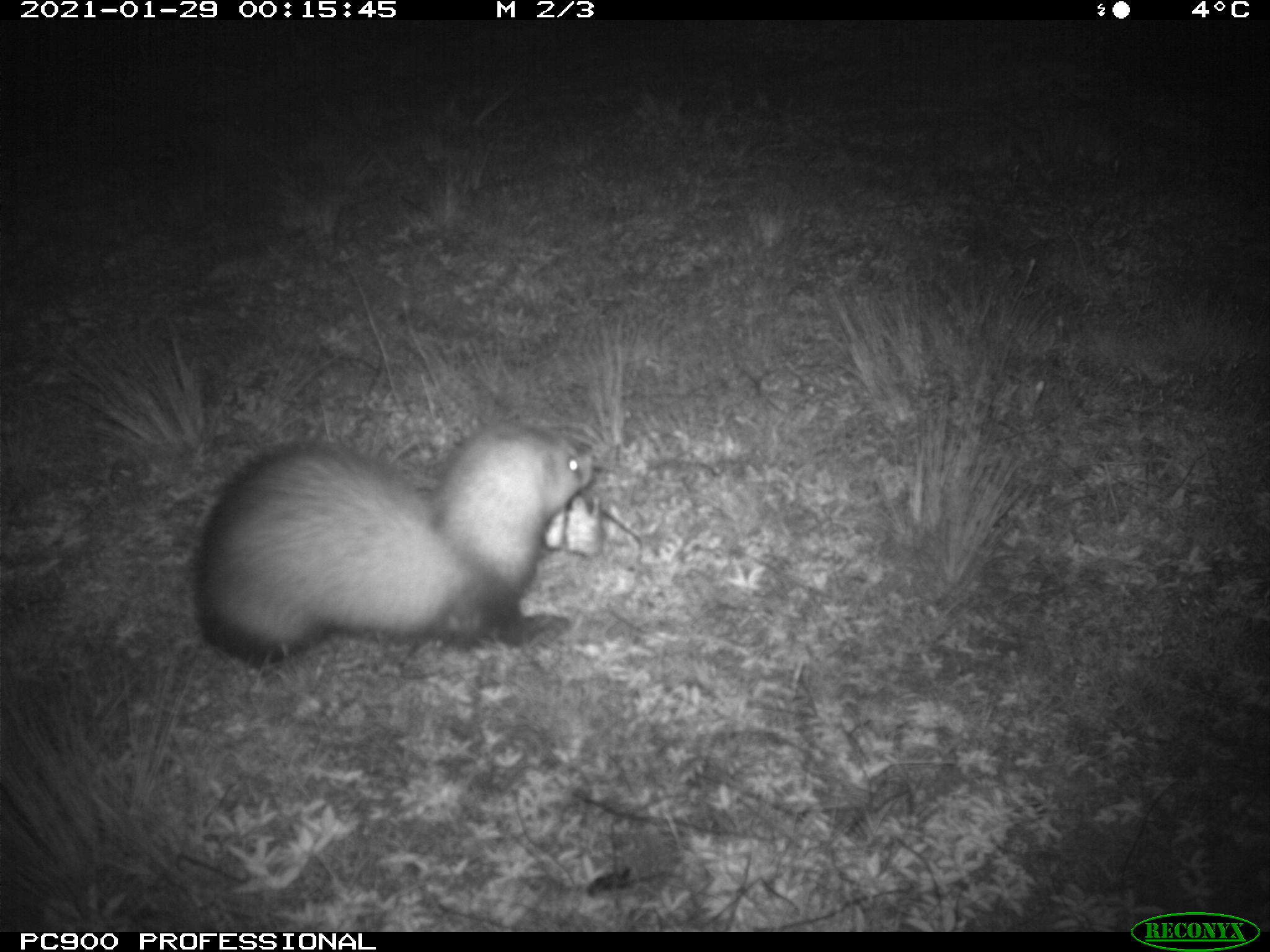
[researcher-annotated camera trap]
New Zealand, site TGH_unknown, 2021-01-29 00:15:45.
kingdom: Animalia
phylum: Chordata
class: Mammalia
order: Carnivora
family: Mustelidae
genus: Mustela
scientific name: Mustela furo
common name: ferret